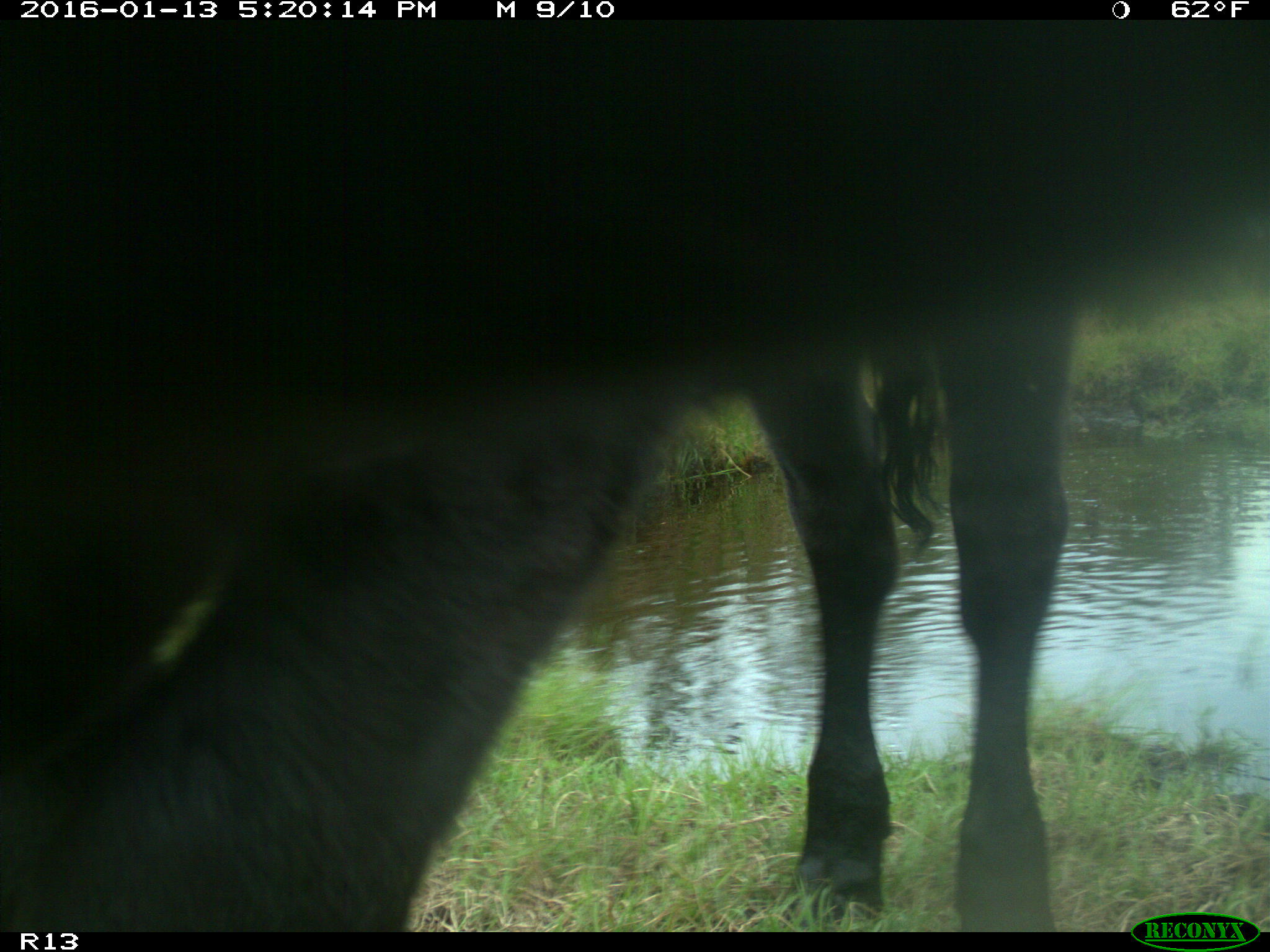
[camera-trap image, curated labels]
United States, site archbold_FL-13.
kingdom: Animalia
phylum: Chordata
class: Mammalia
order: Artiodactyla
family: Bovidae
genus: Bos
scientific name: Bos taurus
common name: domestic cow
Bos taurus (domestic cow).